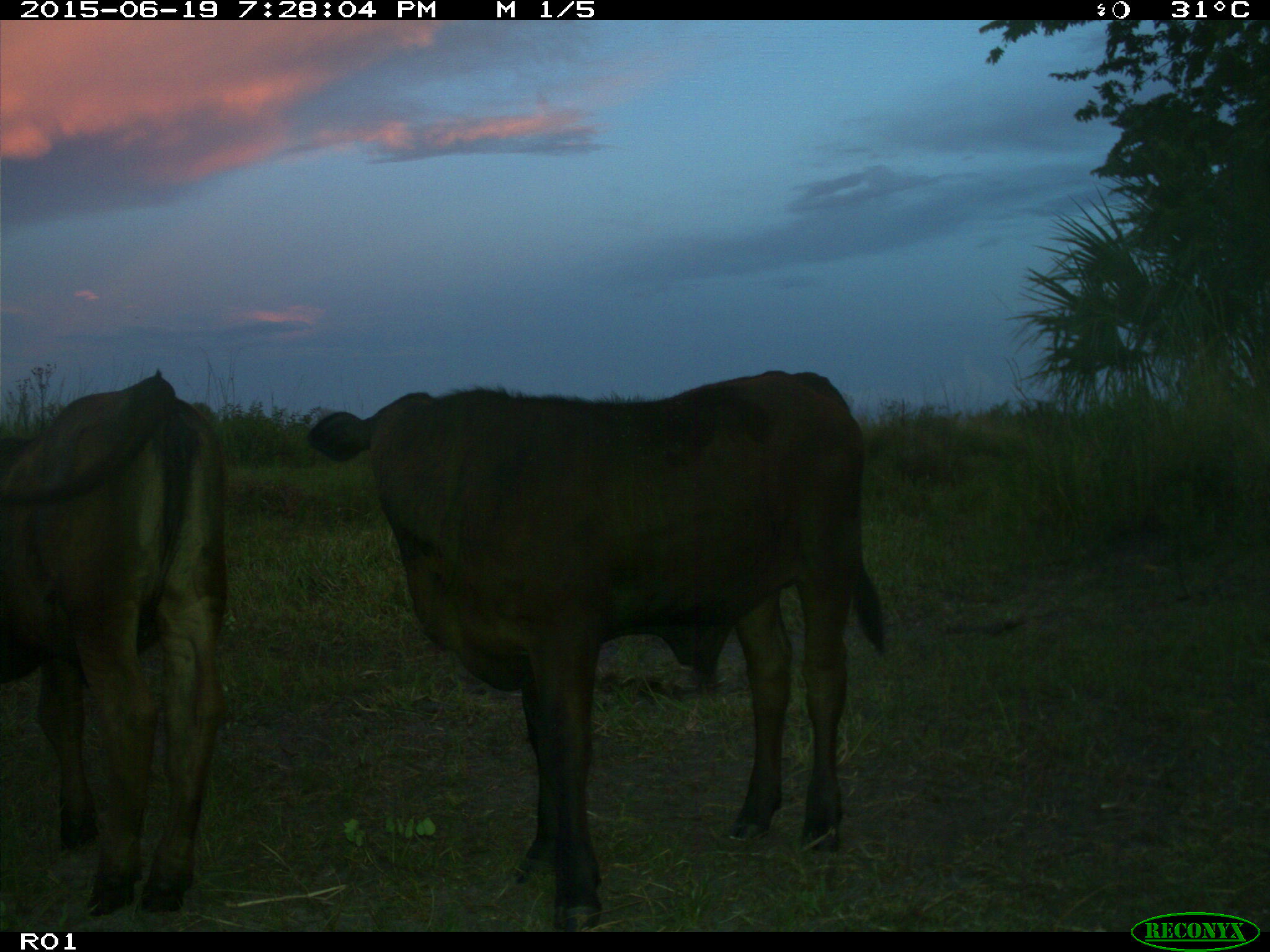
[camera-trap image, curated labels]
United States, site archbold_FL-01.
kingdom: Animalia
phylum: Chordata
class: Mammalia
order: Artiodactyla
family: Bovidae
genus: Bos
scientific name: Bos taurus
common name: domestic cow